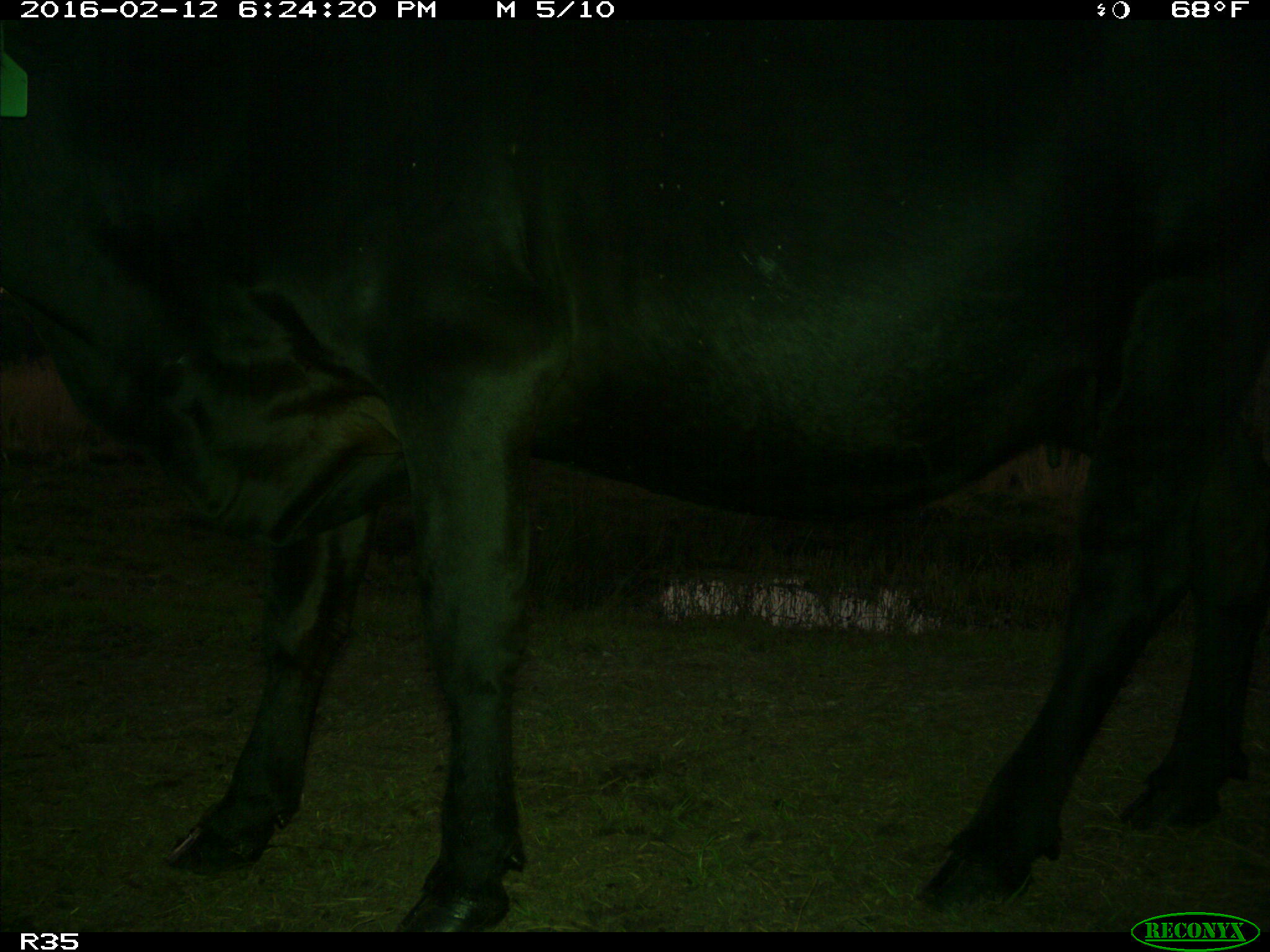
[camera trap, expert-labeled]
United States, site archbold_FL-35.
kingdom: Animalia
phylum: Chordata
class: Mammalia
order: Artiodactyla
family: Bovidae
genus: Bos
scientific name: Bos taurus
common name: domestic cow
Bos taurus (domestic cow).